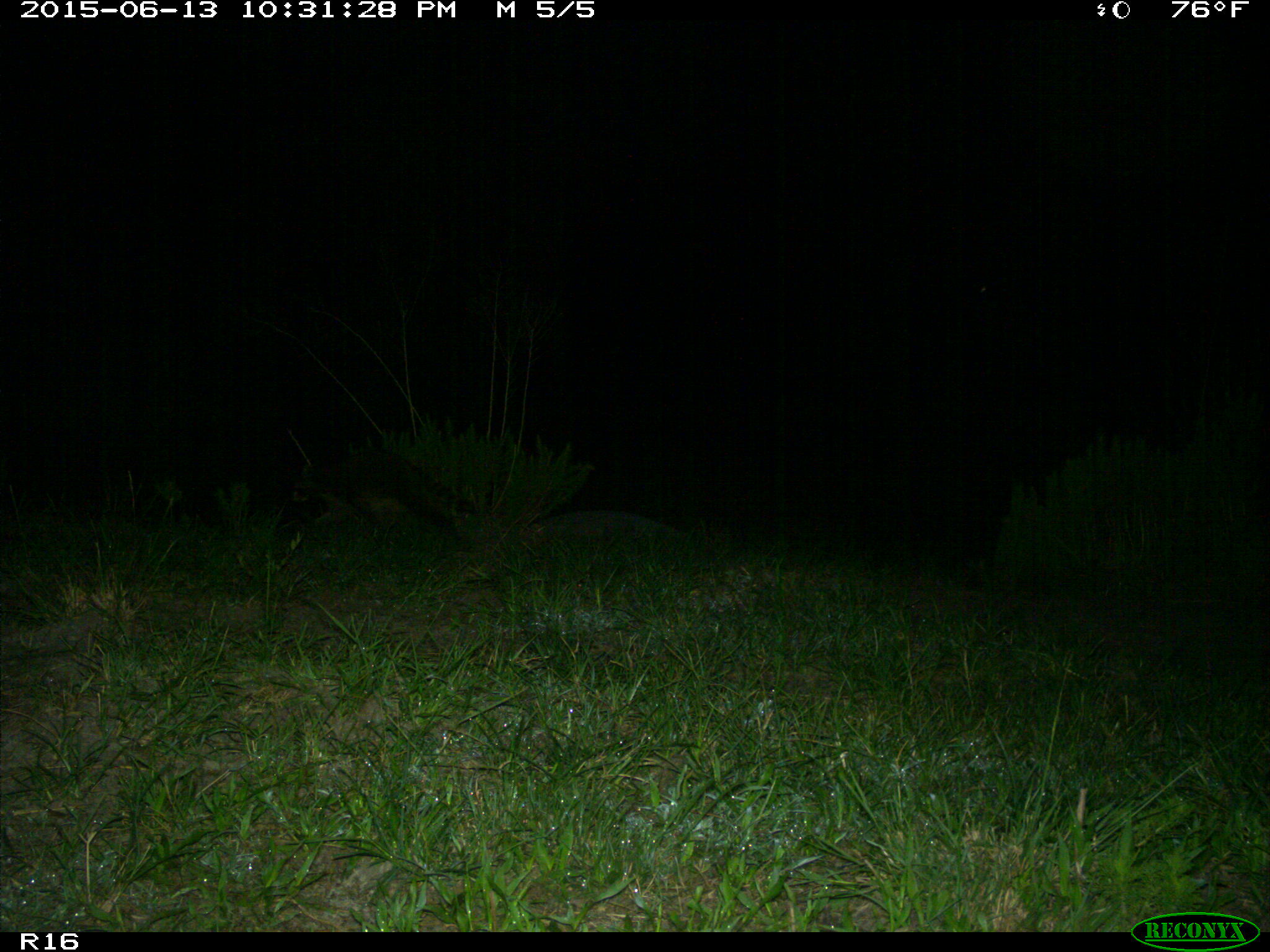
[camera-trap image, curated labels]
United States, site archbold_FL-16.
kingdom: Animalia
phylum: Chordata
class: Mammalia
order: Carnivora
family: Procyonidae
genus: Procyon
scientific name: Procyon lotor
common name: common raccoon